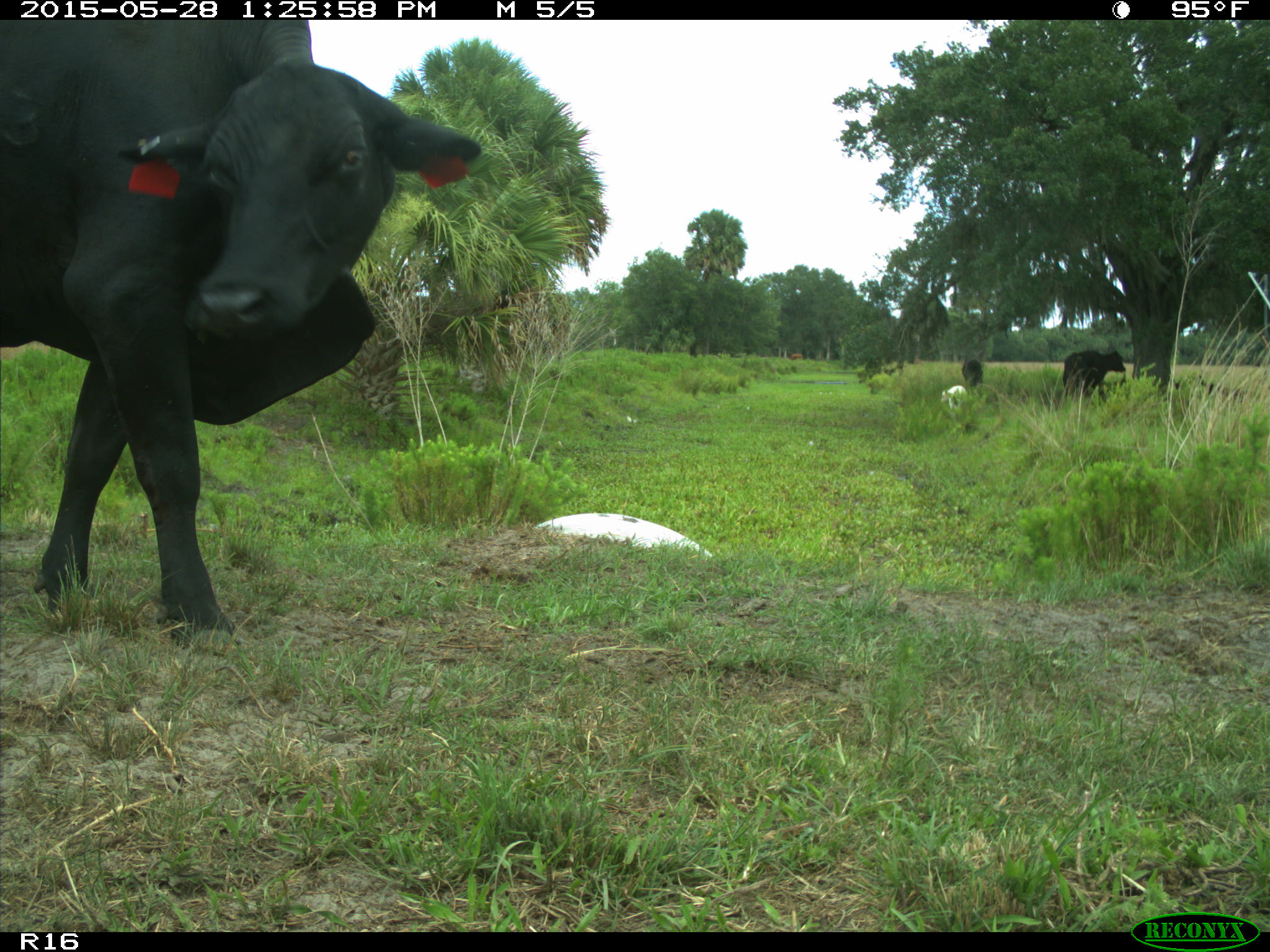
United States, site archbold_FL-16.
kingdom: Animalia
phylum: Chordata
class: Mammalia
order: Artiodactyla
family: Bovidae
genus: Bos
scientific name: Bos taurus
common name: domestic cow